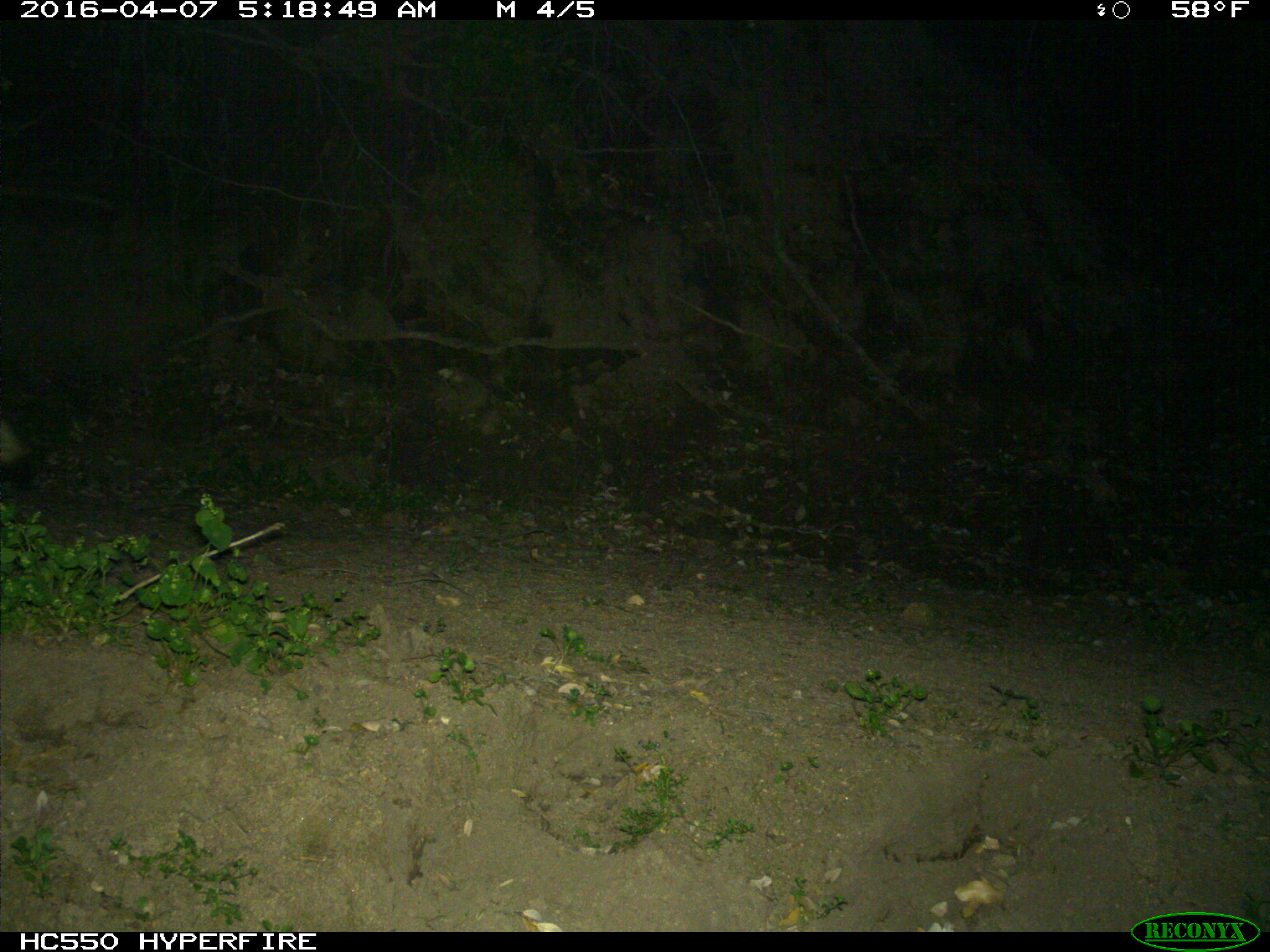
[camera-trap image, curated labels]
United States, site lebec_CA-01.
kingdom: Animalia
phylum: Chordata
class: Mammalia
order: Carnivora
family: Canidae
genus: Canis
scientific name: Canis latrans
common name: coyote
Canis latrans (coyote).